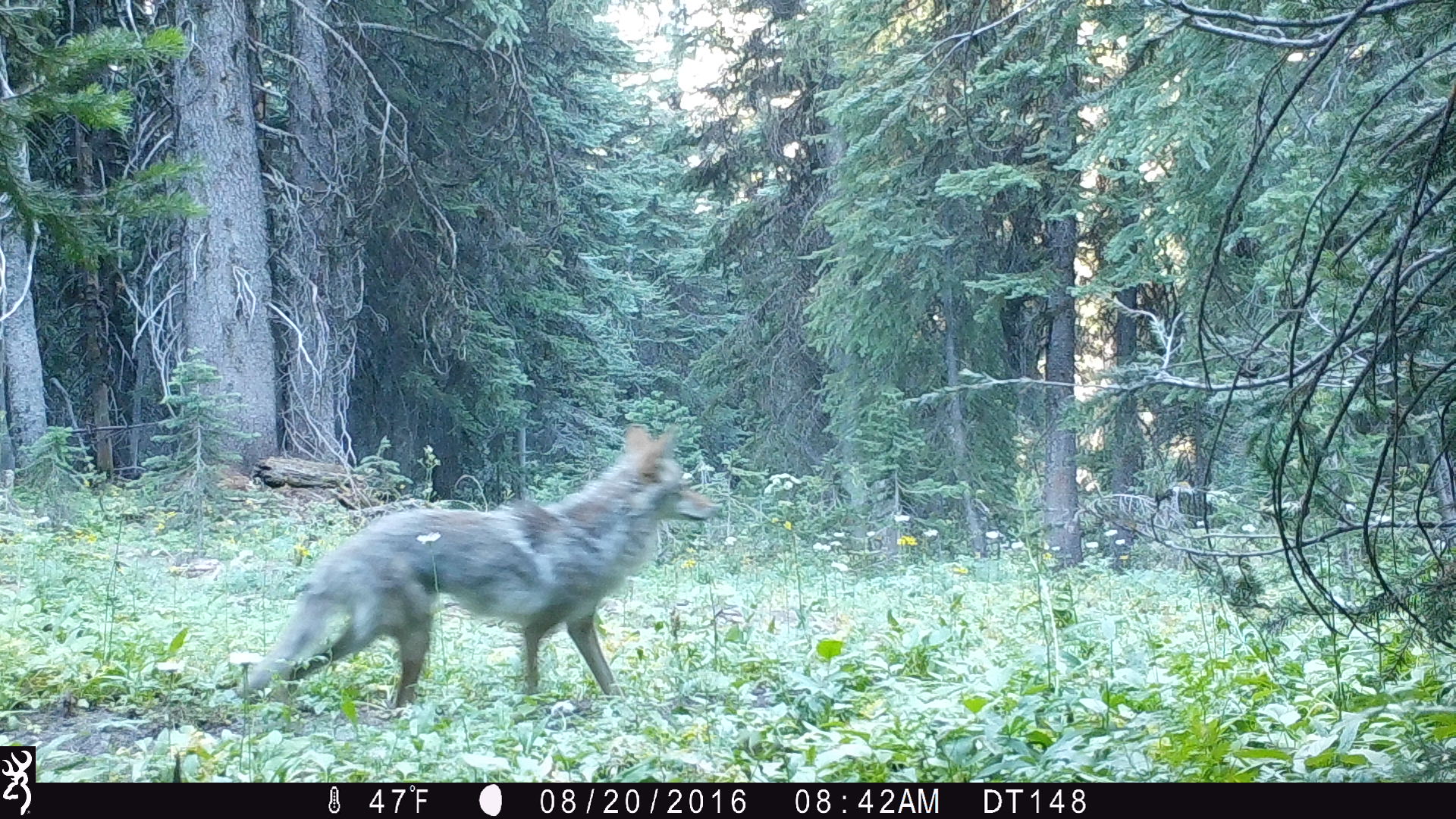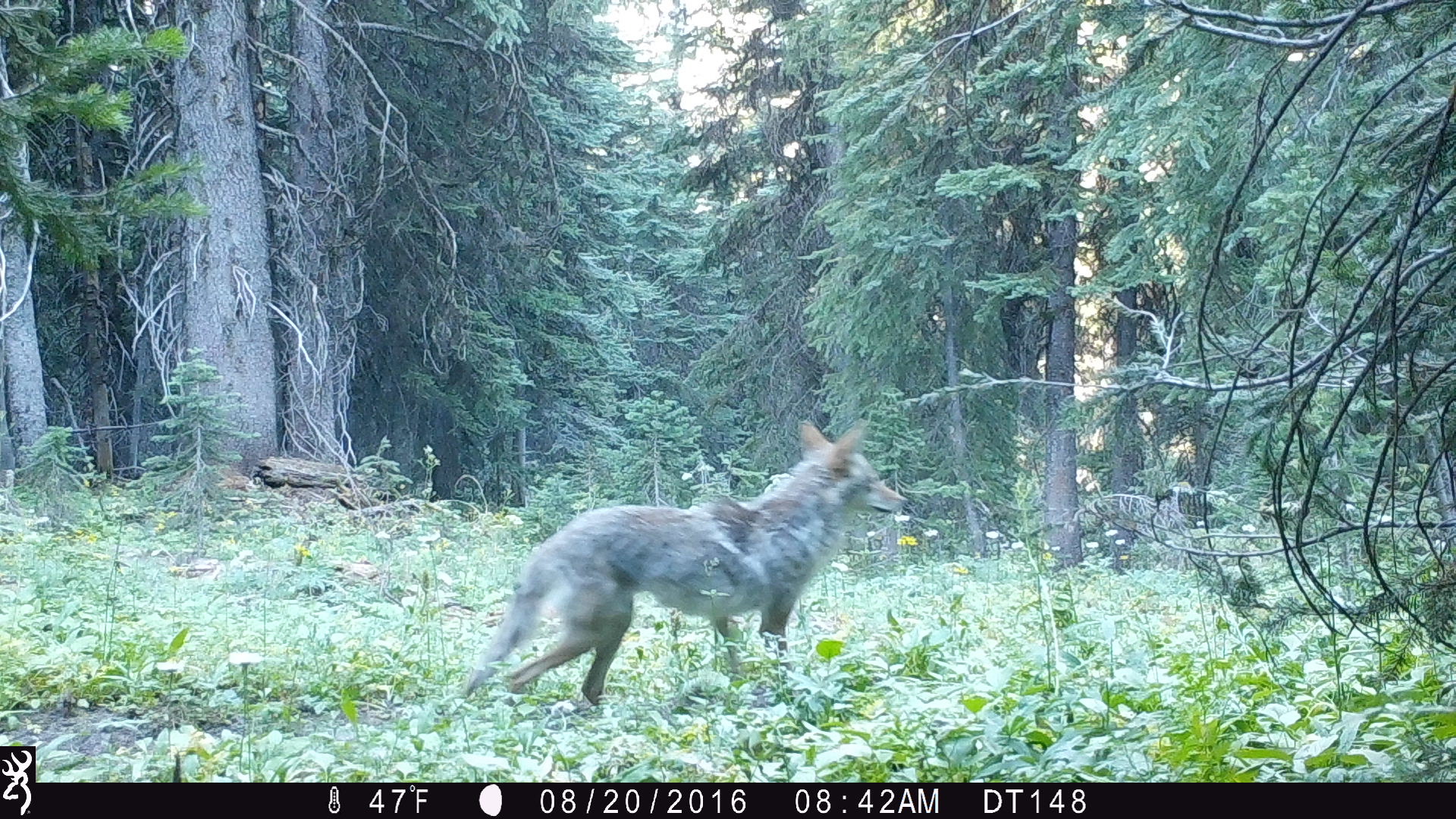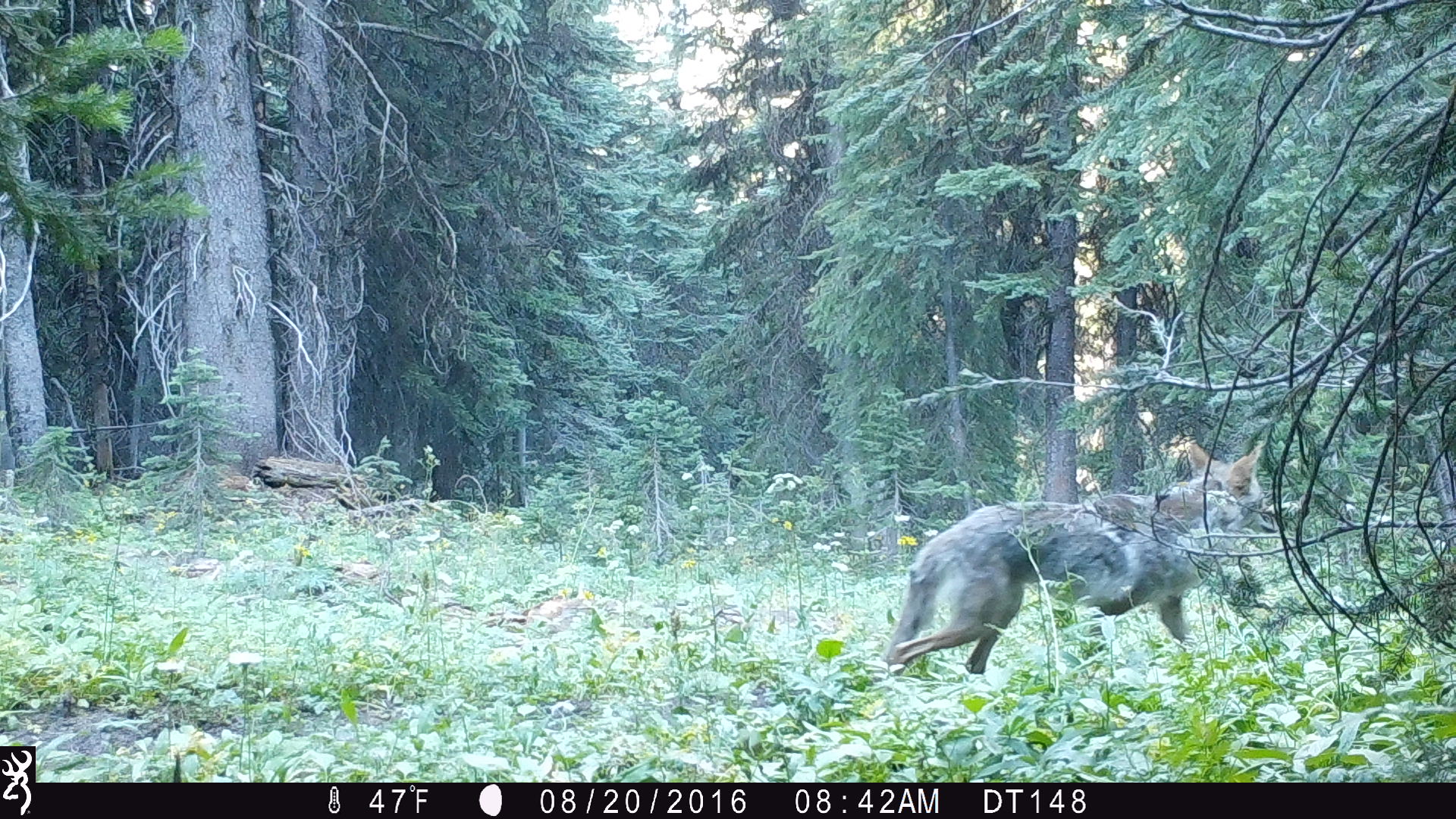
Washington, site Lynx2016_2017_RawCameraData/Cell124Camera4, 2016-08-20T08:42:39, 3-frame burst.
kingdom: Animalia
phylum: Chordata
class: Mammalia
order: Carnivora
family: Canidae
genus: Canis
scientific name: Canis latrans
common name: coyote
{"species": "Canis latrans (coyote)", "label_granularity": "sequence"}